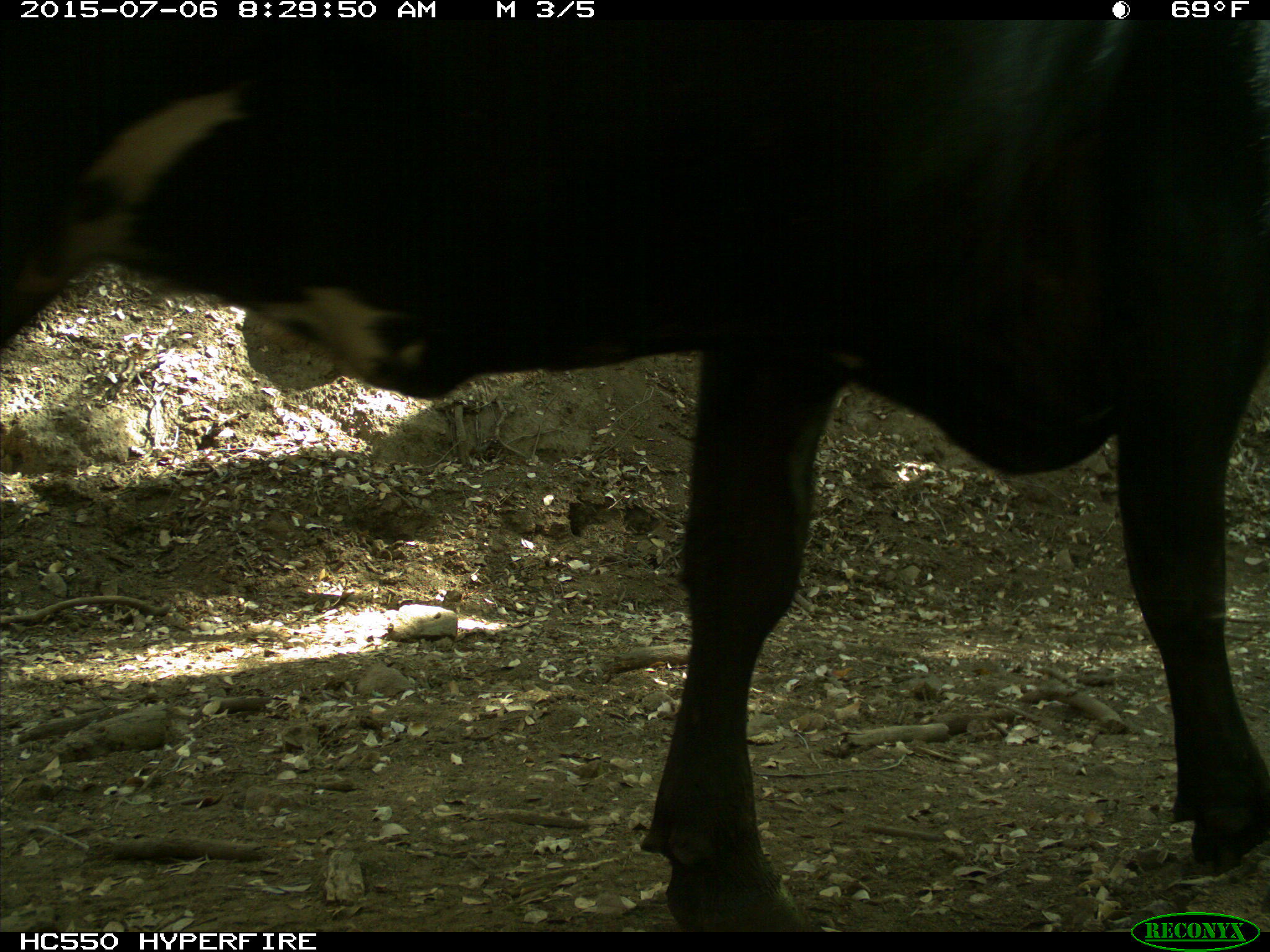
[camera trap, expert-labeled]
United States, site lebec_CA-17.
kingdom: Animalia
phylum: Chordata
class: Mammalia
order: Artiodactyla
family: Bovidae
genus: Bos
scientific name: Bos taurus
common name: domestic cow